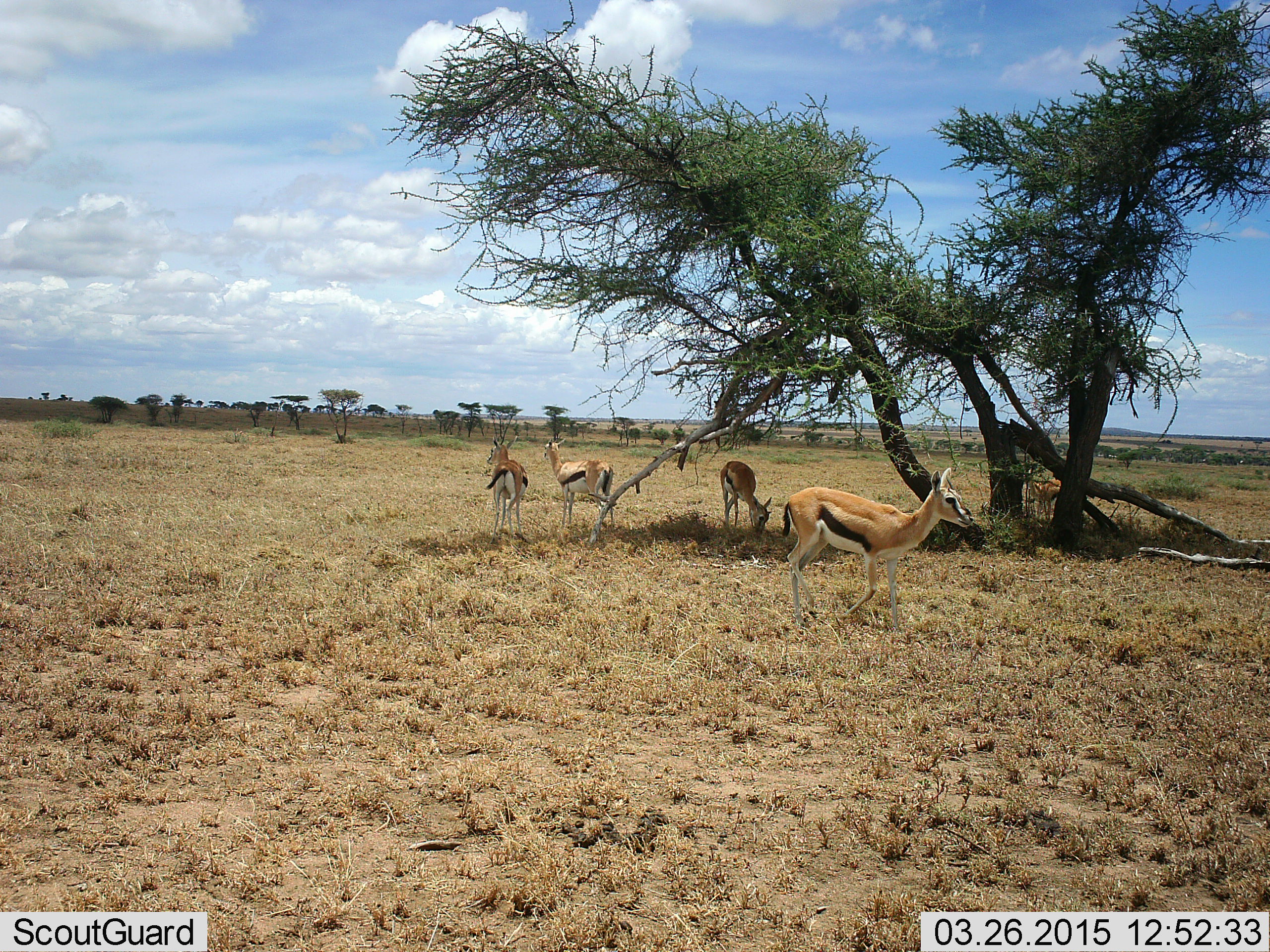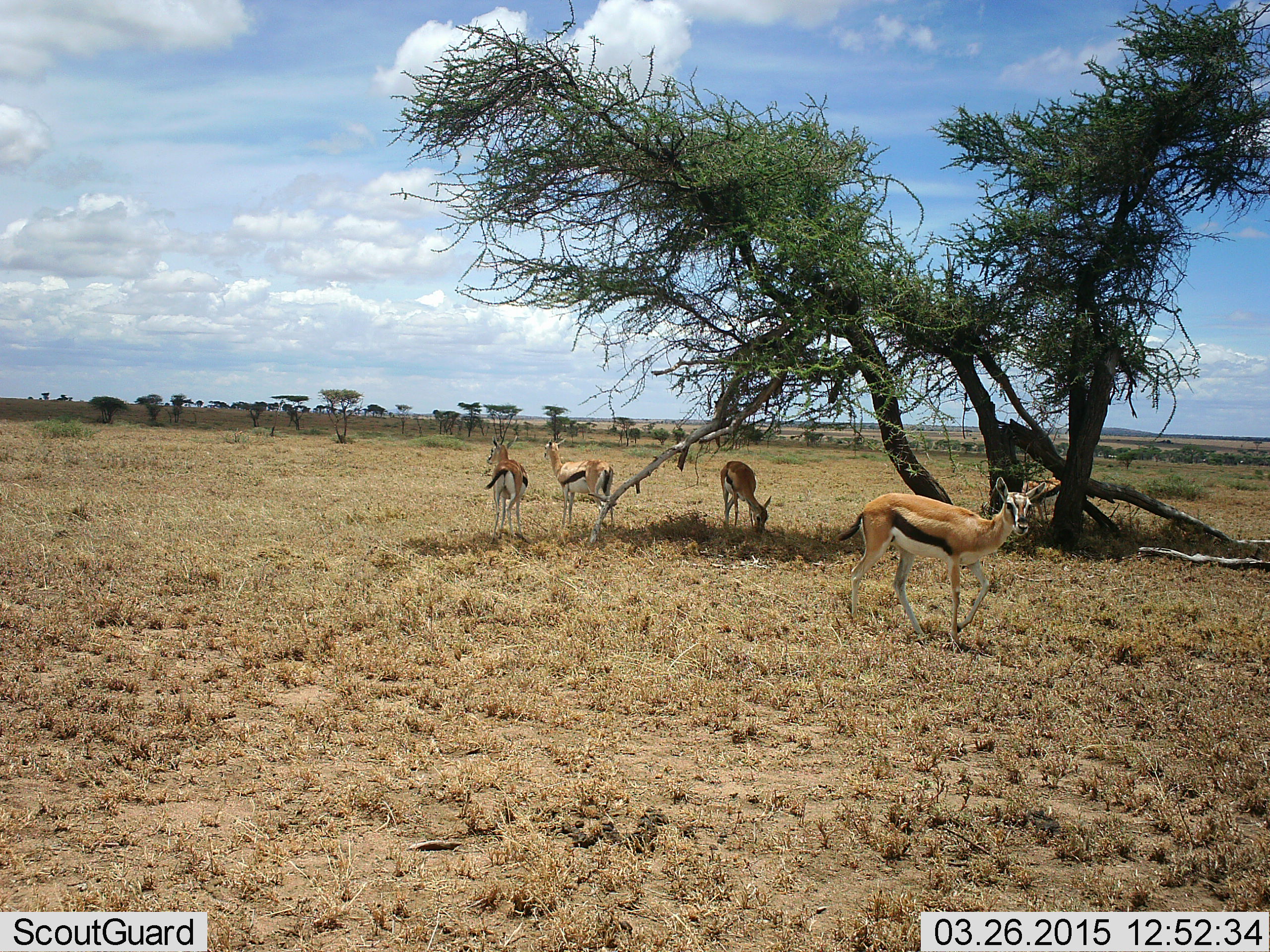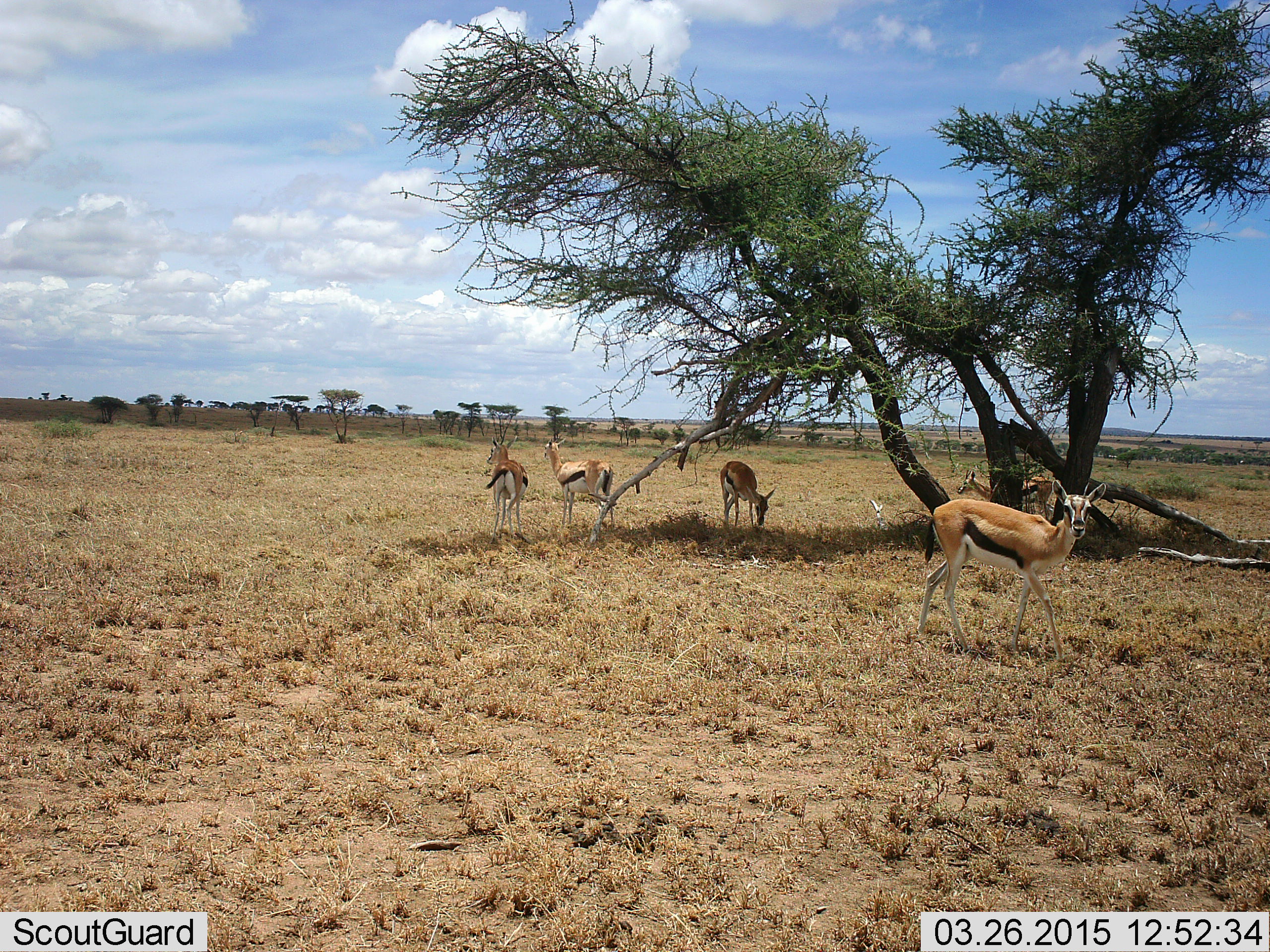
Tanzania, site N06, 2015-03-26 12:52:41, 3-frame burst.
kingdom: Animalia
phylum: Chordata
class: Mammalia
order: Artiodactyla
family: Bovidae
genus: Eudorcas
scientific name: Eudorcas thomsonii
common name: thomson's gazelle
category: gazellethomsons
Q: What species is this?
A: Gazellethomsons (thomson's gazelle) (Eudorcas thomsonii).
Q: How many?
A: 4.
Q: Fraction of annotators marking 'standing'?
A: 100%.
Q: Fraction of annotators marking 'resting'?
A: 10%.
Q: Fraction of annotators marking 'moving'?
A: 50%.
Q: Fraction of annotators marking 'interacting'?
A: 0%.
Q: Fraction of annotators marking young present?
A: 0%.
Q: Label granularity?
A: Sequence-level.